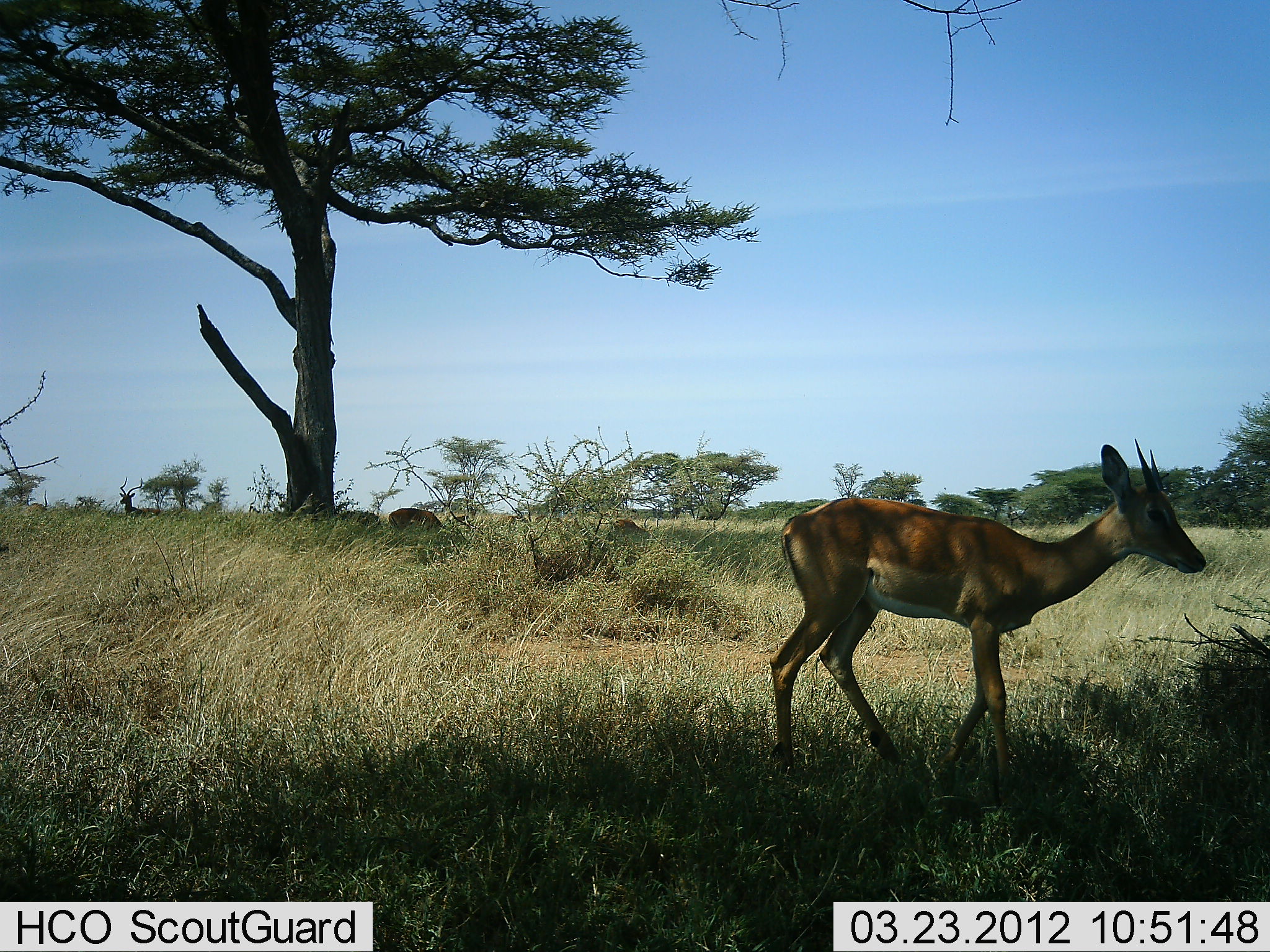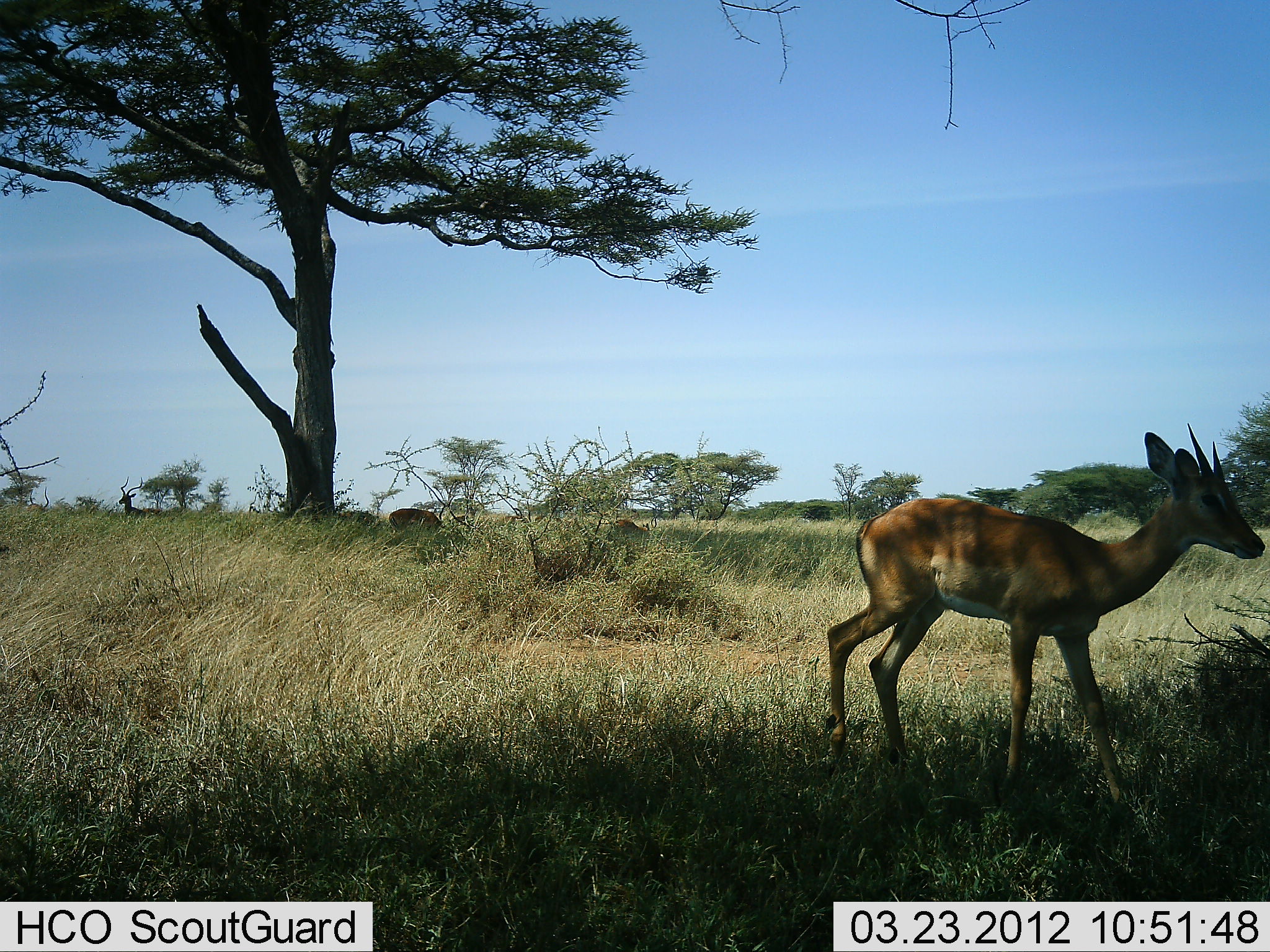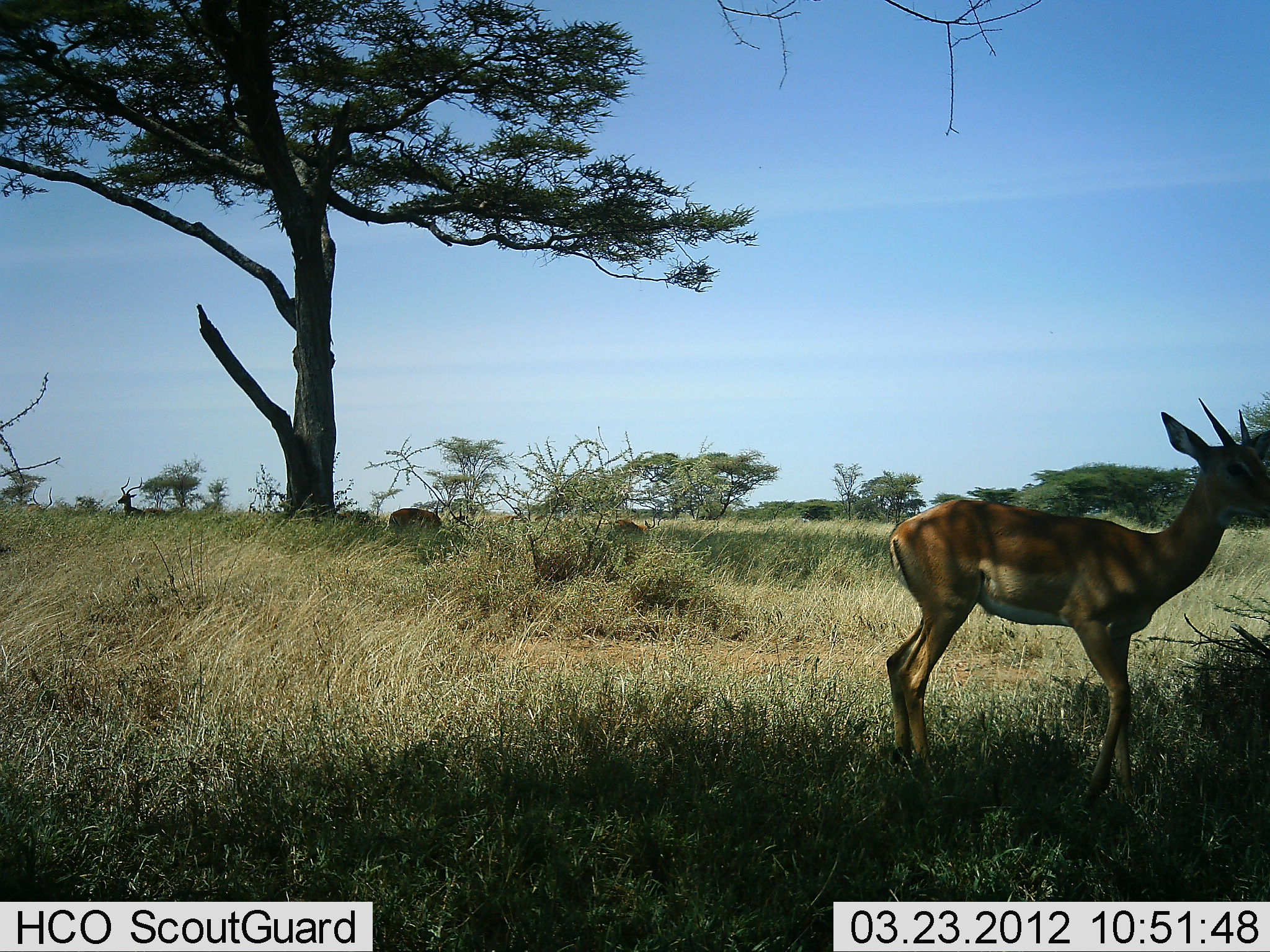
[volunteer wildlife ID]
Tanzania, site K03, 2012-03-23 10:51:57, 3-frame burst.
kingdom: Animalia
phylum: Chordata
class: Mammalia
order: Artiodactyla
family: Bovidae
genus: Nanger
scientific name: Nanger granti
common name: grant's gazelle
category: gazellegrants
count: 1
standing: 35%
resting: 5%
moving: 60%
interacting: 0%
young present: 10%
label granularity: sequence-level